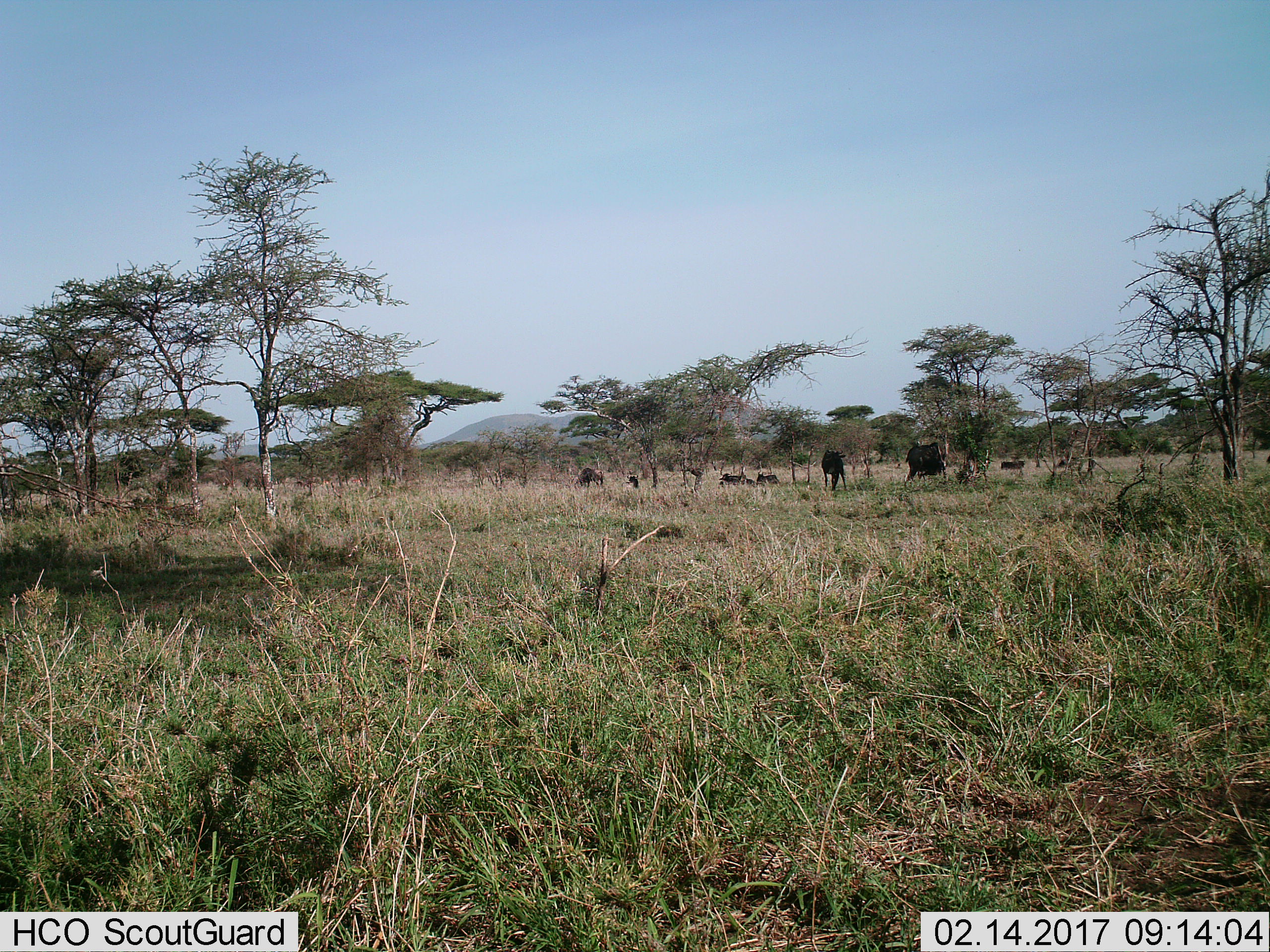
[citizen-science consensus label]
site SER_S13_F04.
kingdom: Animalia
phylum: Chordata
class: Mammalia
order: Artiodactyla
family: Bovidae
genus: Connochaetes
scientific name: Connochaetes taurinus taurinus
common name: blue wildebeest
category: wildebeestblue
Wildebeestblue (blue wildebeest) (Connochaetes taurinus taurinus), count 7. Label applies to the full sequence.